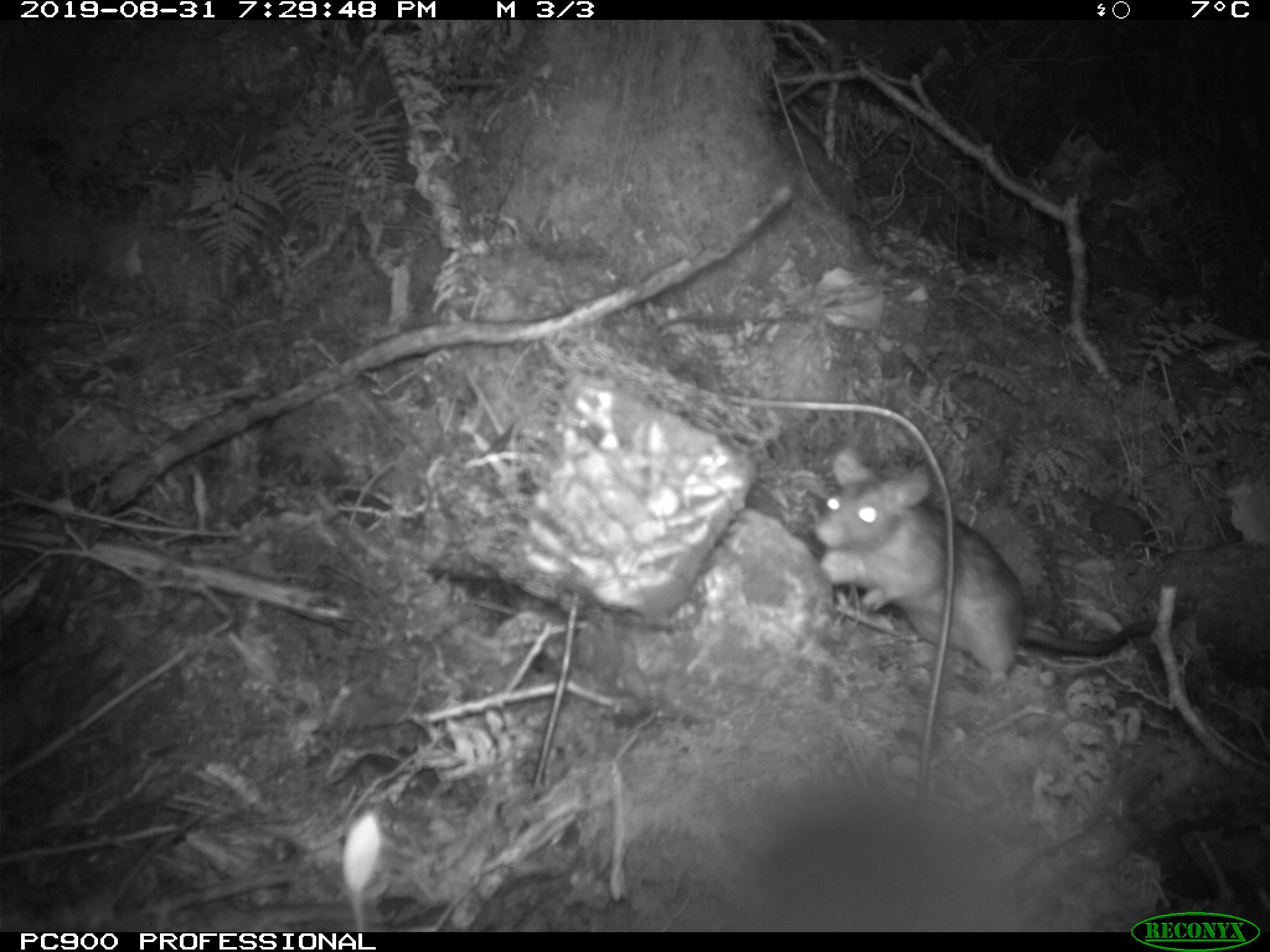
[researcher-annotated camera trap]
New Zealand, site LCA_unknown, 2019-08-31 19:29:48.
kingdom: Animalia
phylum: Chordata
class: Mammalia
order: Rodentia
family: Muridae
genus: Rattus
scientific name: Rattus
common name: rat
Rat (Rattus).